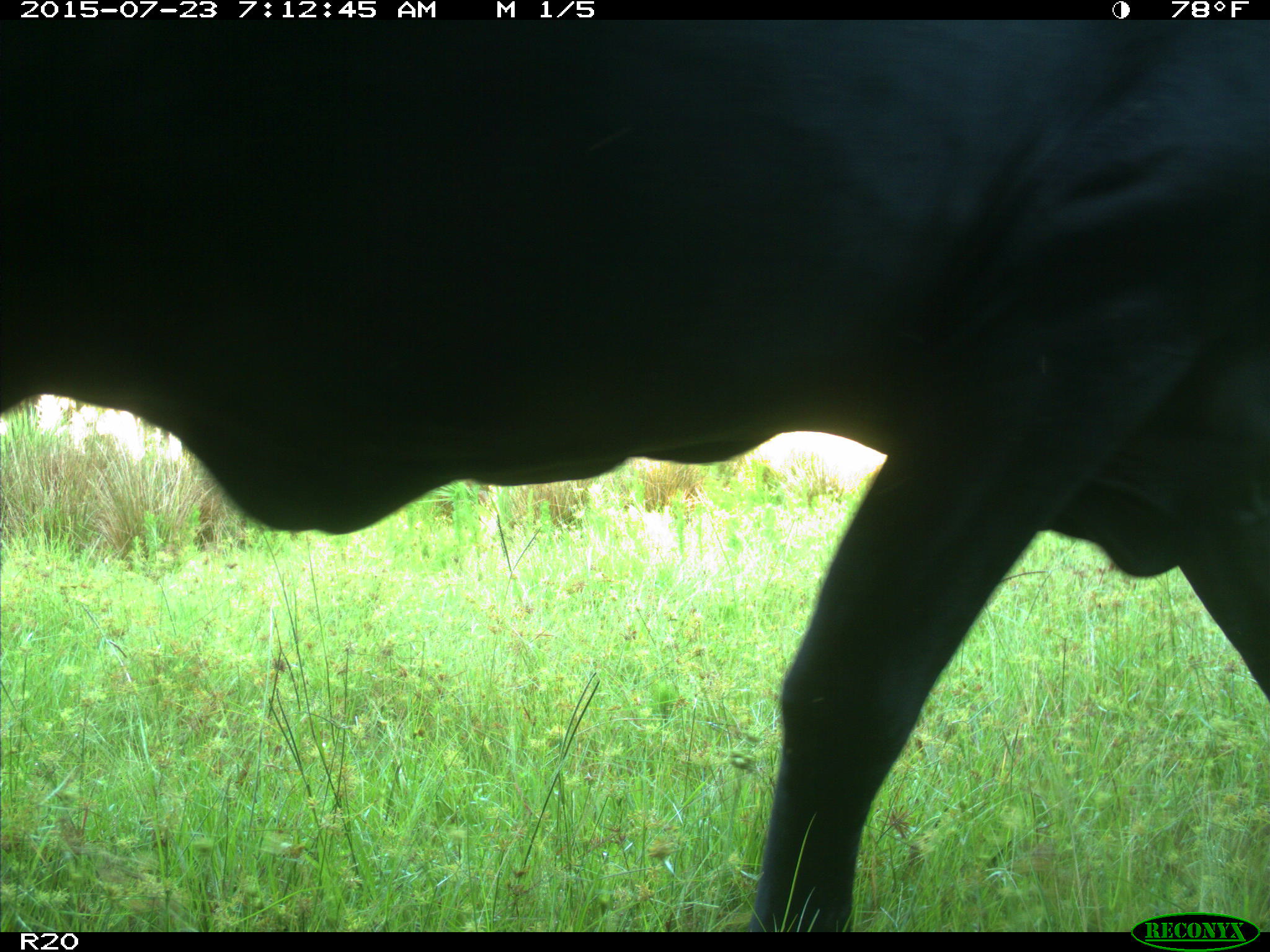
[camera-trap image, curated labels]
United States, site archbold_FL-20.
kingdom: Animalia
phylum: Chordata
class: Mammalia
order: Artiodactyla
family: Bovidae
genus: Bos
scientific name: Bos taurus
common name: domestic cow